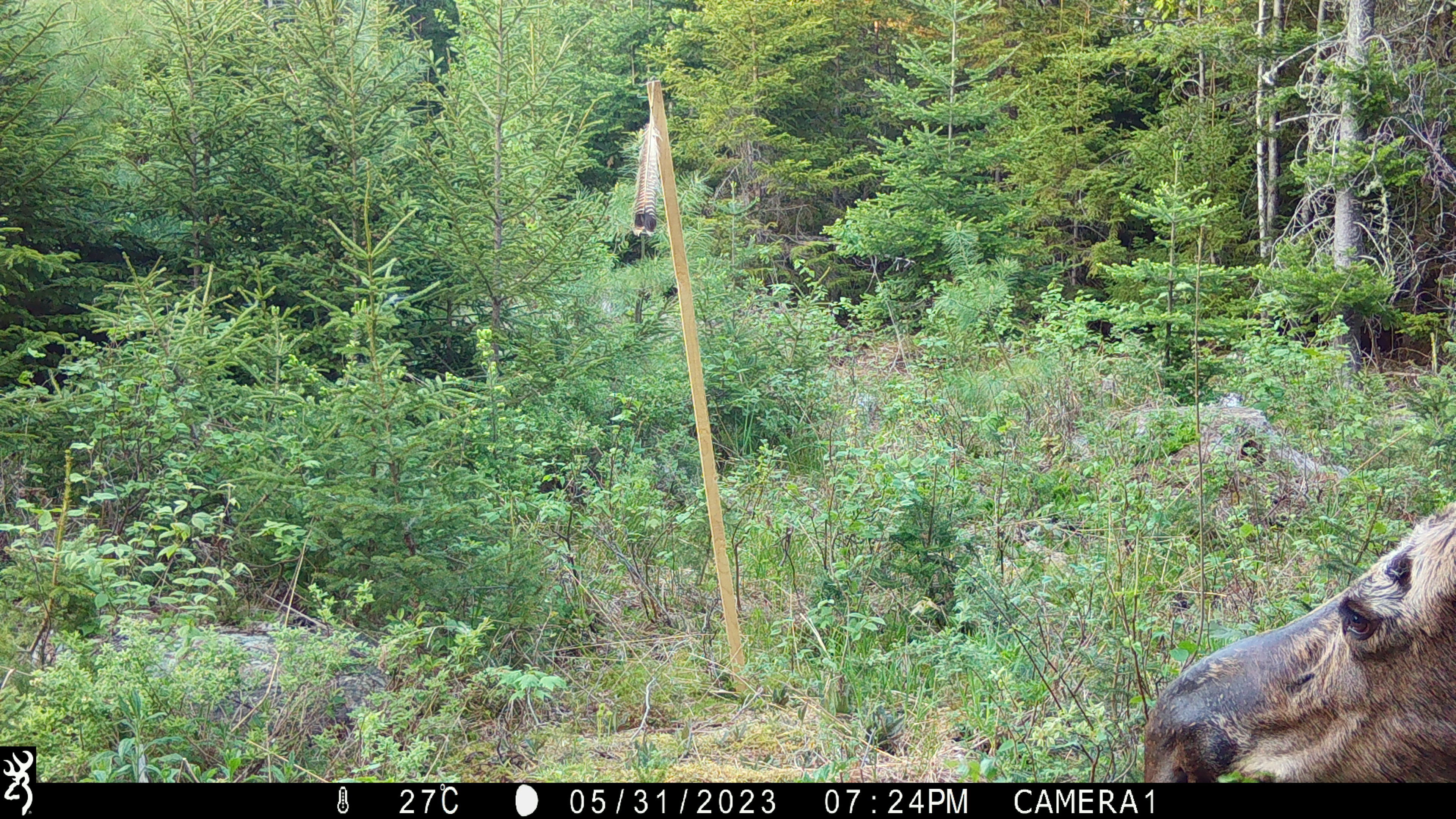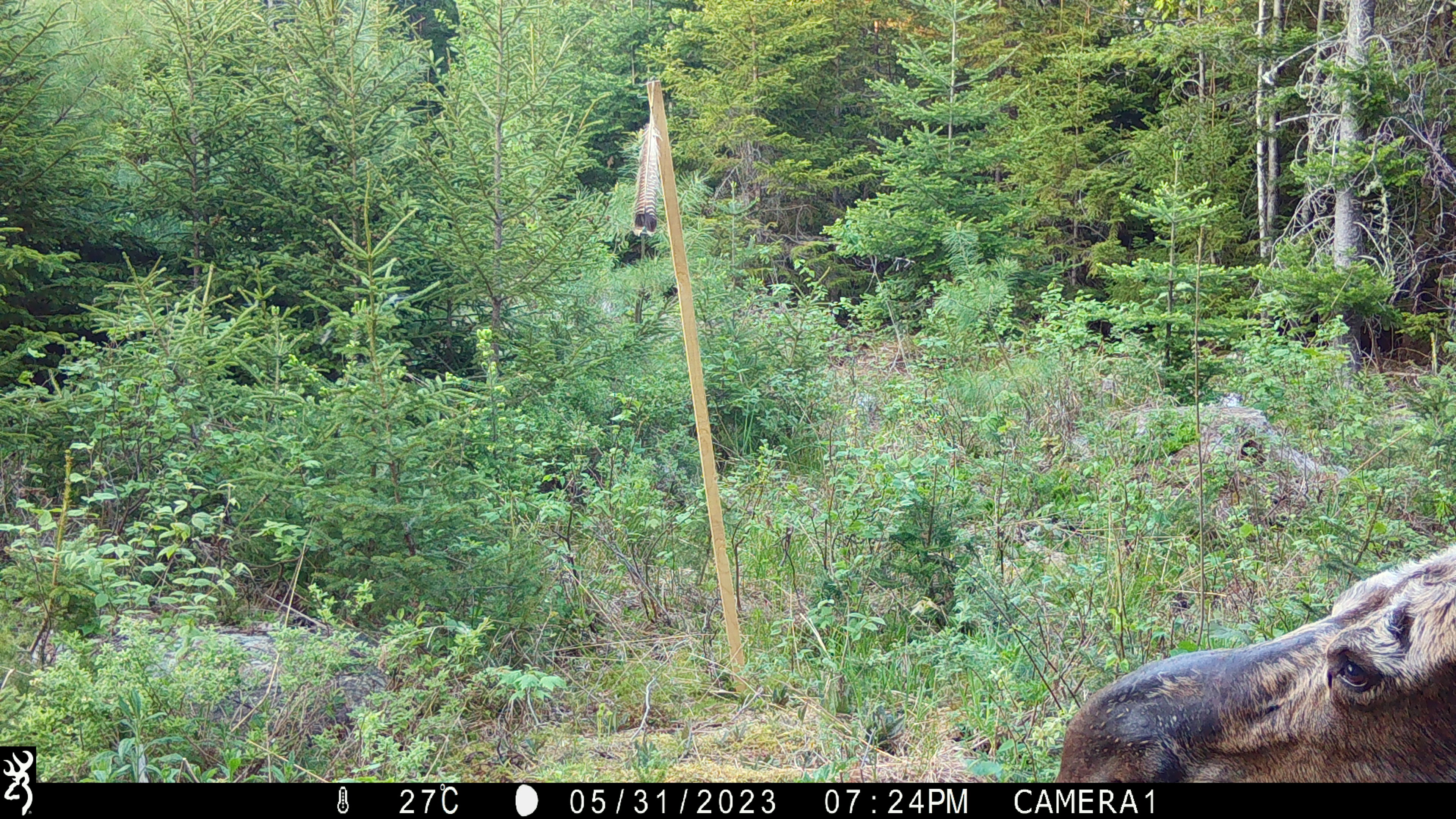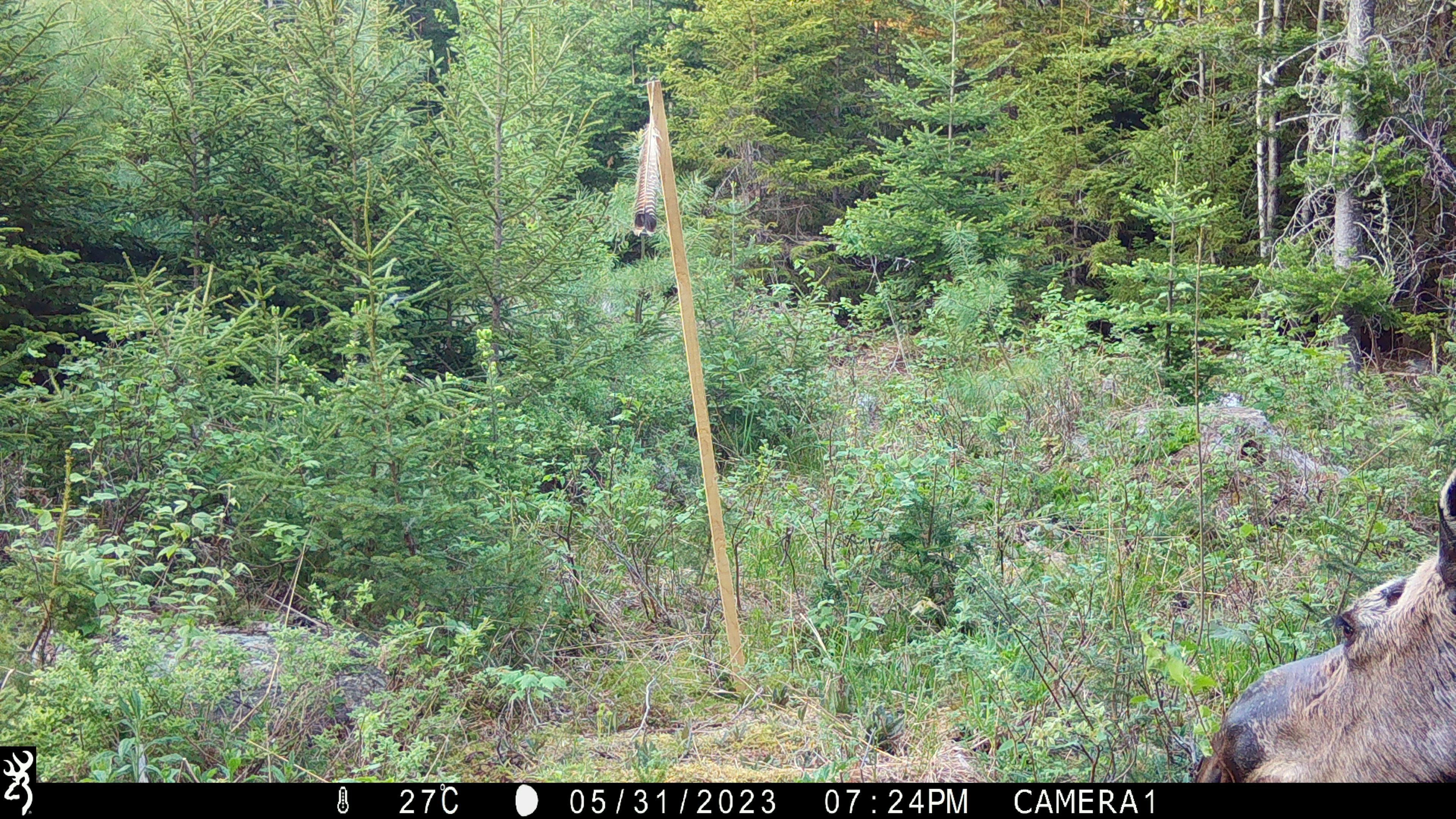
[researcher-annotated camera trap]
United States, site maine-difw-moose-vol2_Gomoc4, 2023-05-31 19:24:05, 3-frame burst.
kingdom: Animalia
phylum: Chordata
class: Mammalia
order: Artiodactyla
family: Cervidae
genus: Alces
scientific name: Alces alces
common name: moose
Moose (Alces alces).